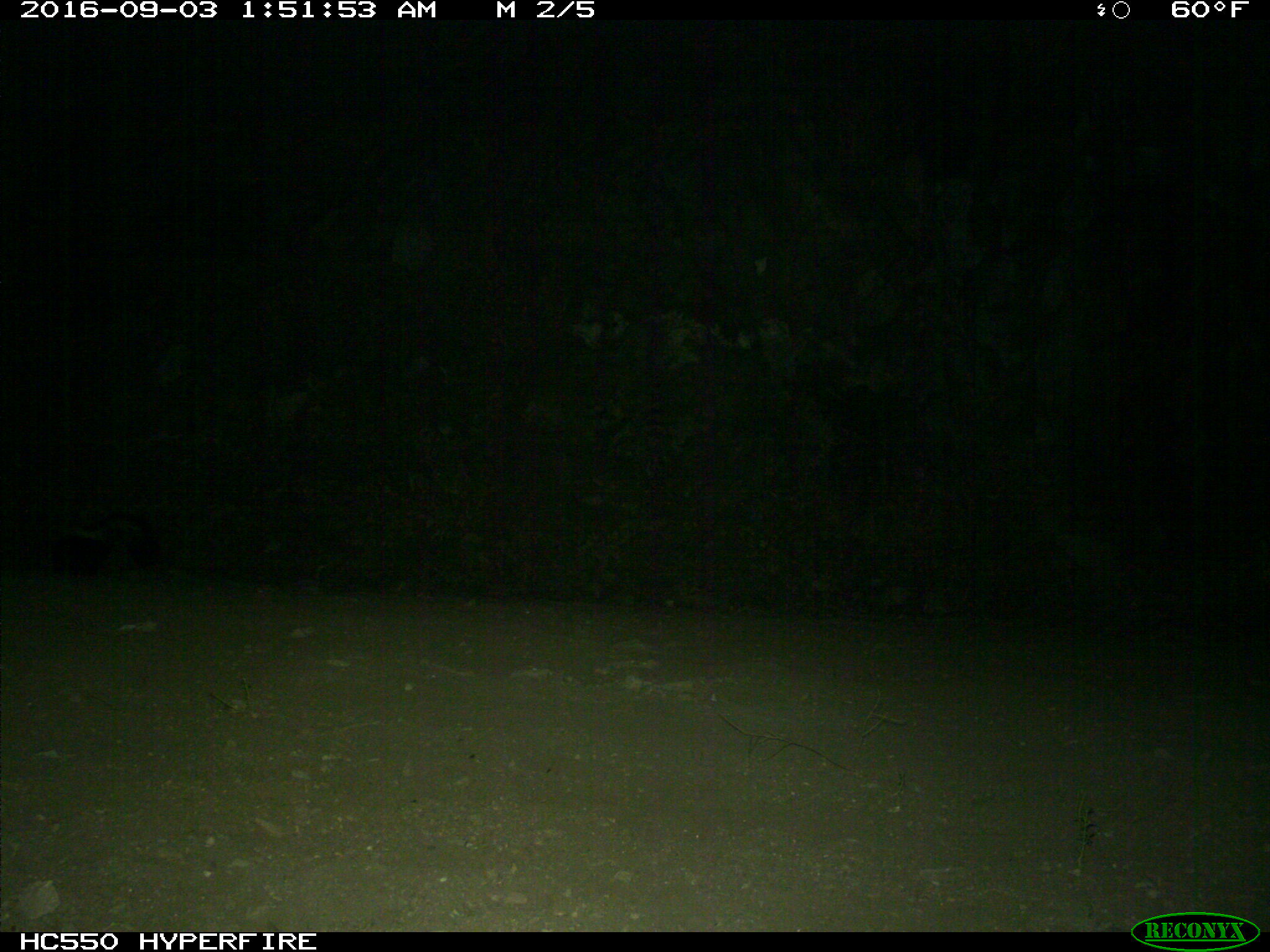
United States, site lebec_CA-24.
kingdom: Animalia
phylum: Chordata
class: Mammalia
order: Carnivora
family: Mephitidae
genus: Mephitis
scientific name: Mephitis mephitis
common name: striped skunk